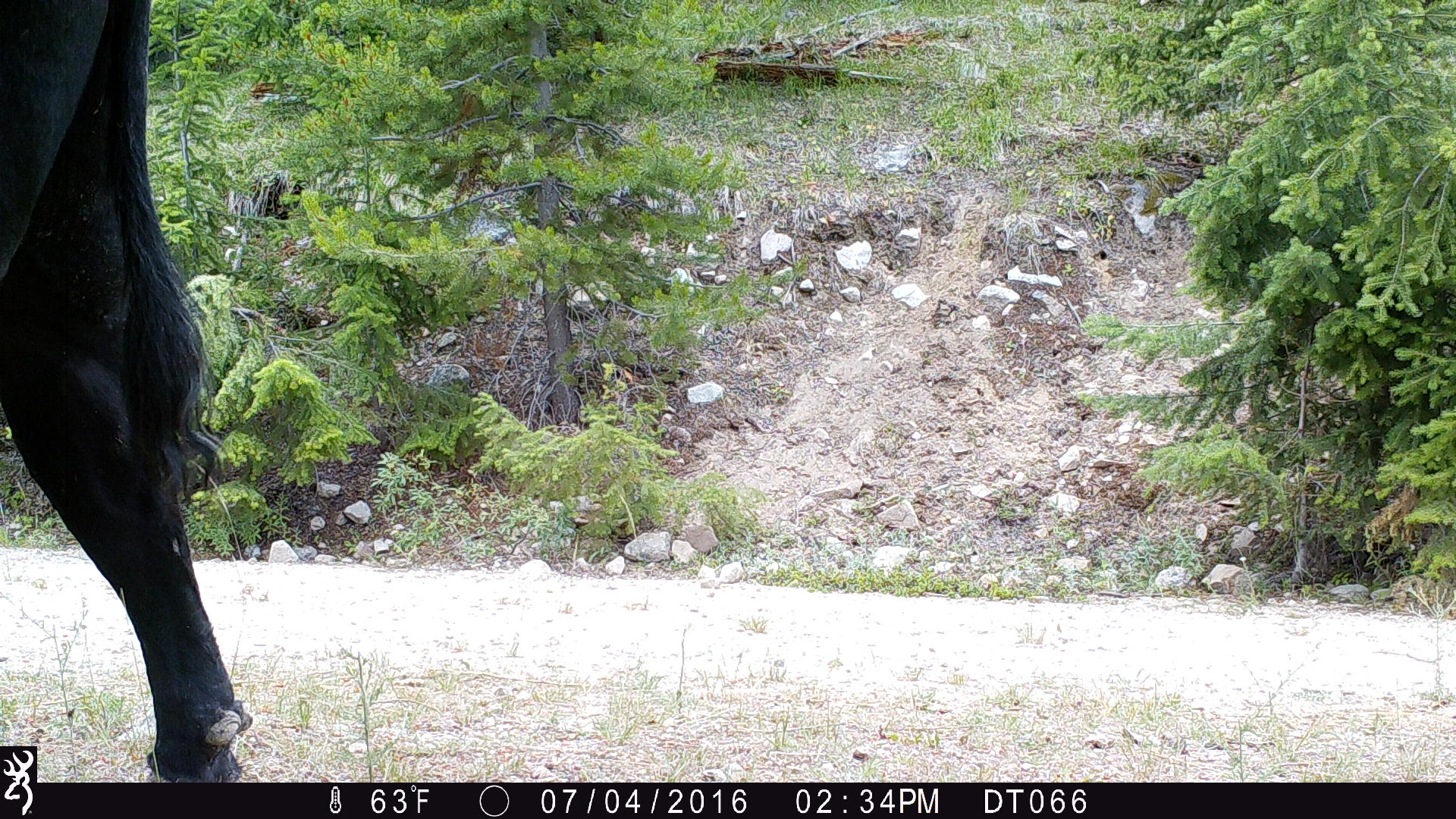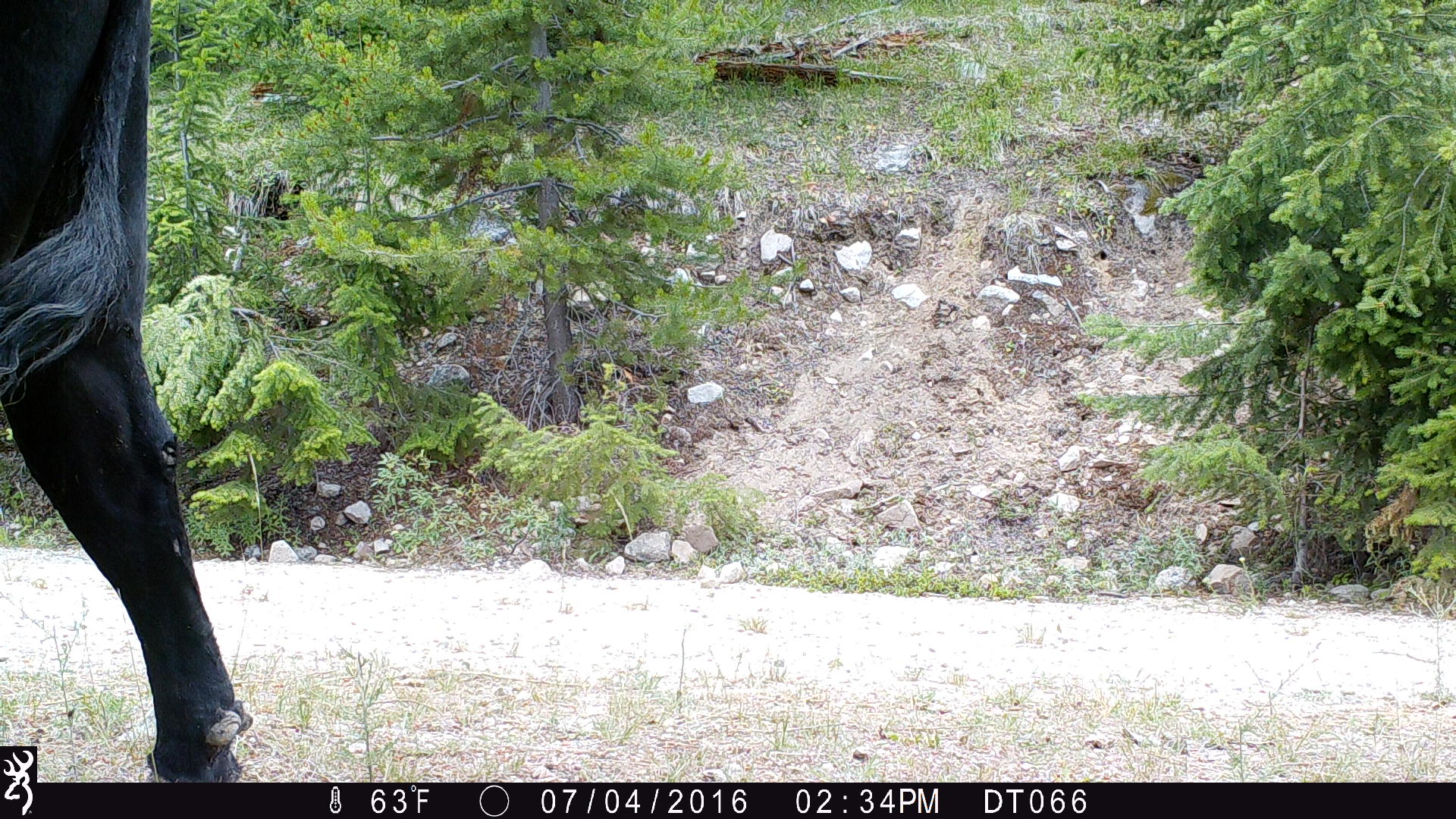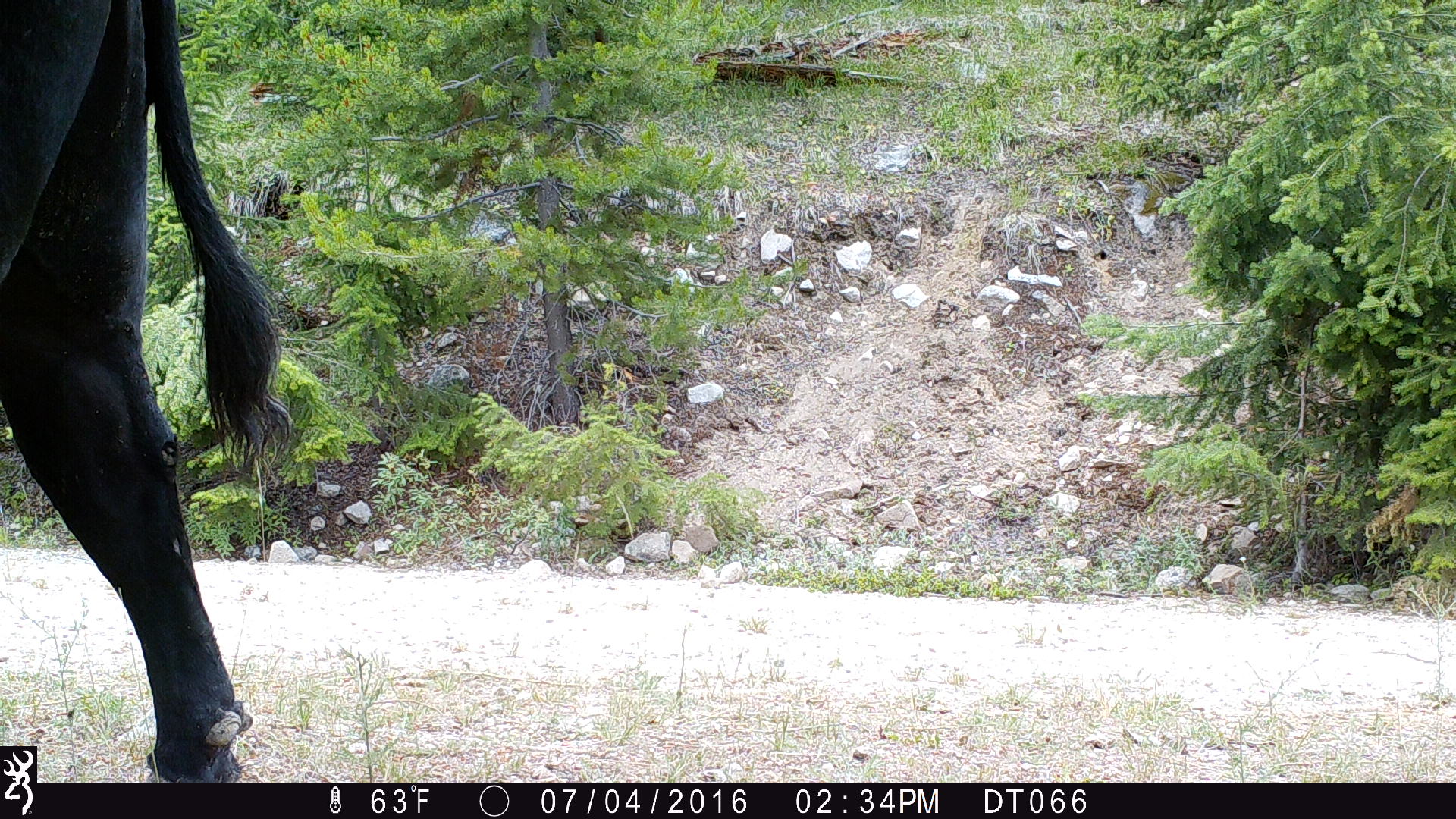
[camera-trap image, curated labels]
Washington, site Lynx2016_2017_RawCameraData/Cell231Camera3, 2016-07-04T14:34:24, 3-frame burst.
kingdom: Animalia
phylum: Chordata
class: Mammalia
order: Artiodactyla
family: Bovidae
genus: Bos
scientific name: Bos taurus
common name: domestic cattle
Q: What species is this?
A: Domestic cattle (Bos taurus).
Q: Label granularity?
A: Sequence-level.